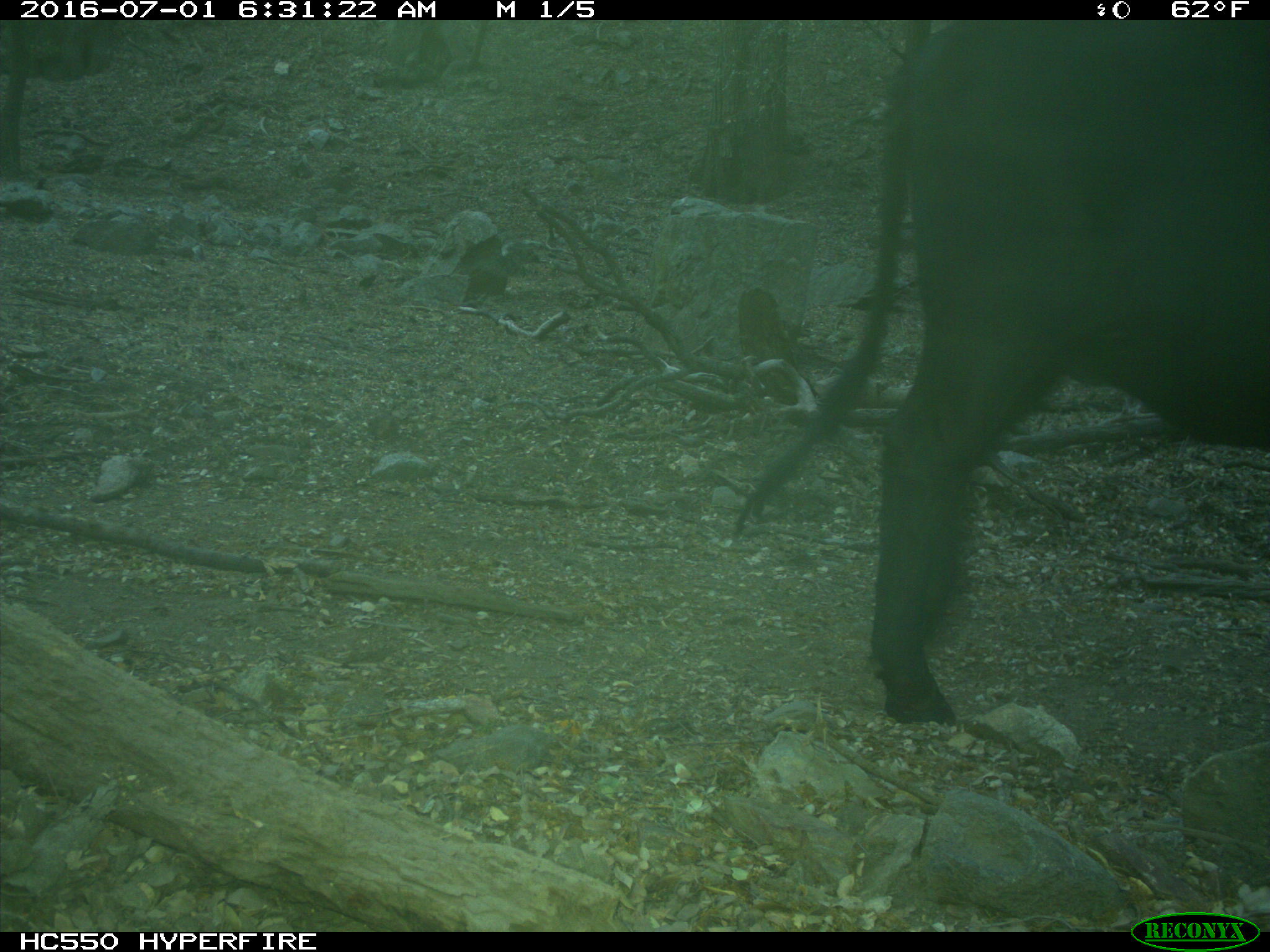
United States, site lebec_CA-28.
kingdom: Animalia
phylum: Chordata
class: Mammalia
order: Artiodactyla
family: Bovidae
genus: Bos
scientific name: Bos taurus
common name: domestic cow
Bos taurus (domestic cow).